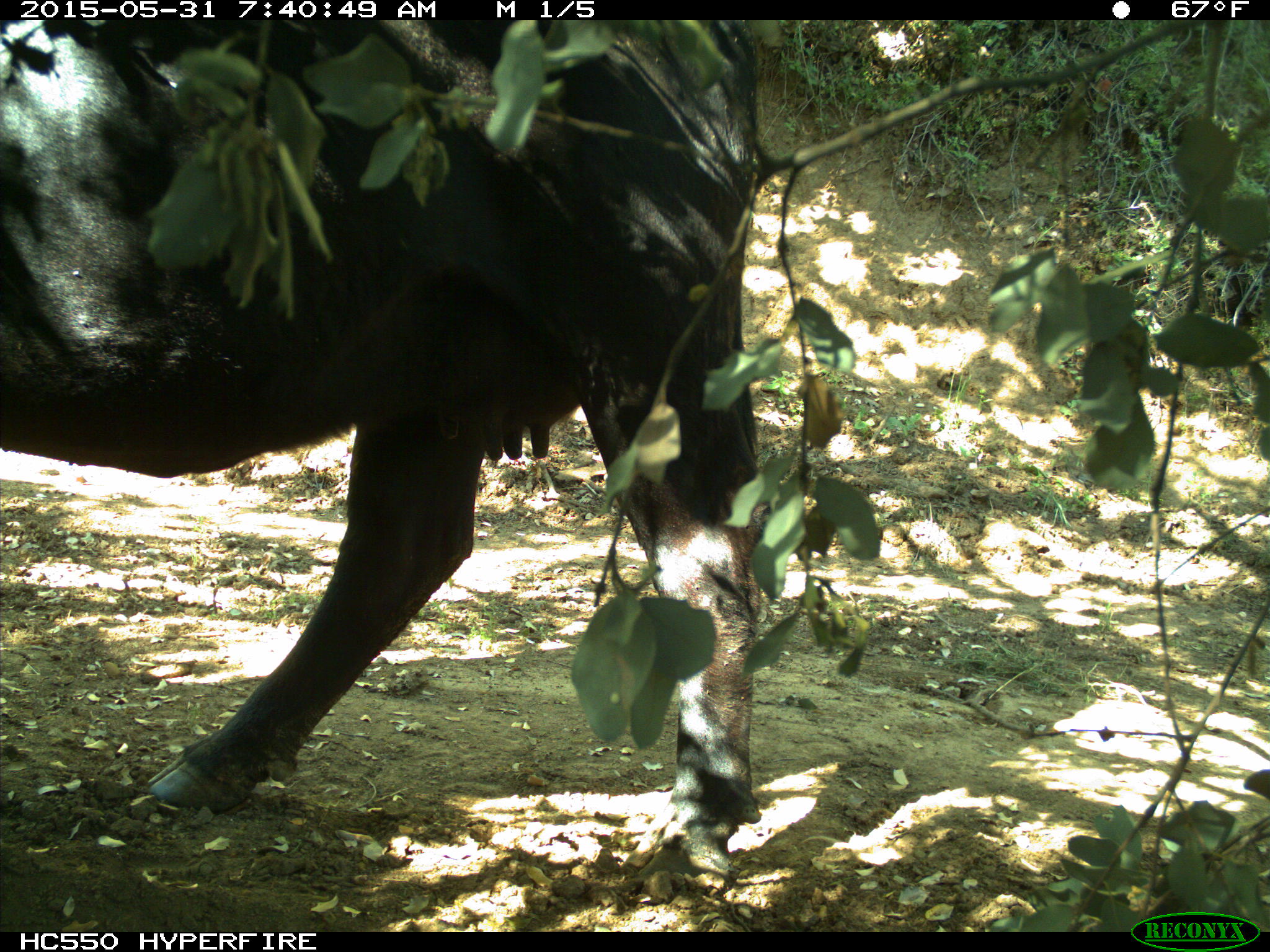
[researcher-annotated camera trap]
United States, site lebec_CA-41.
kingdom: Animalia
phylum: Chordata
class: Mammalia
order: Artiodactyla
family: Bovidae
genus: Bos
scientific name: Bos taurus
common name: domestic cow